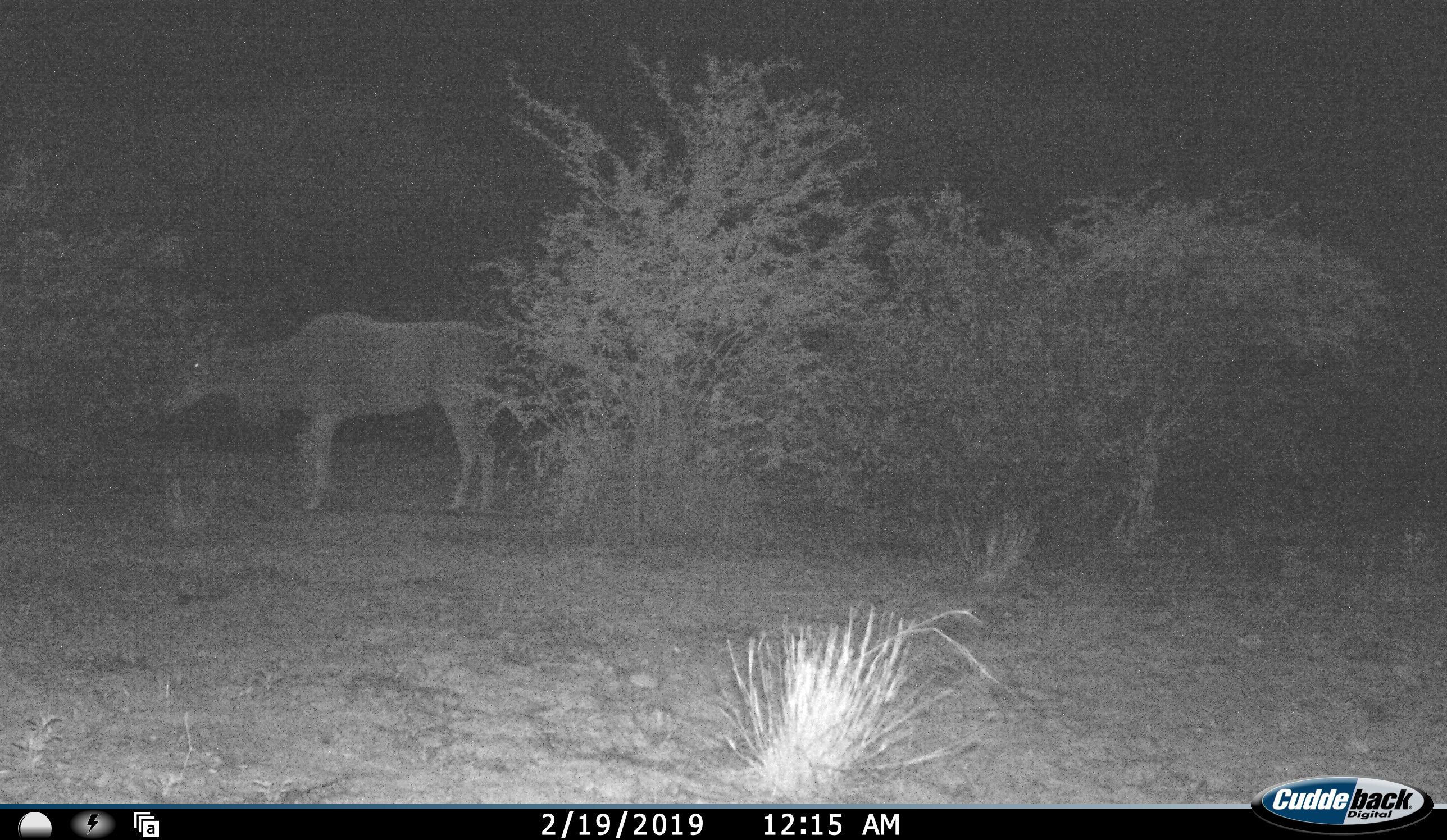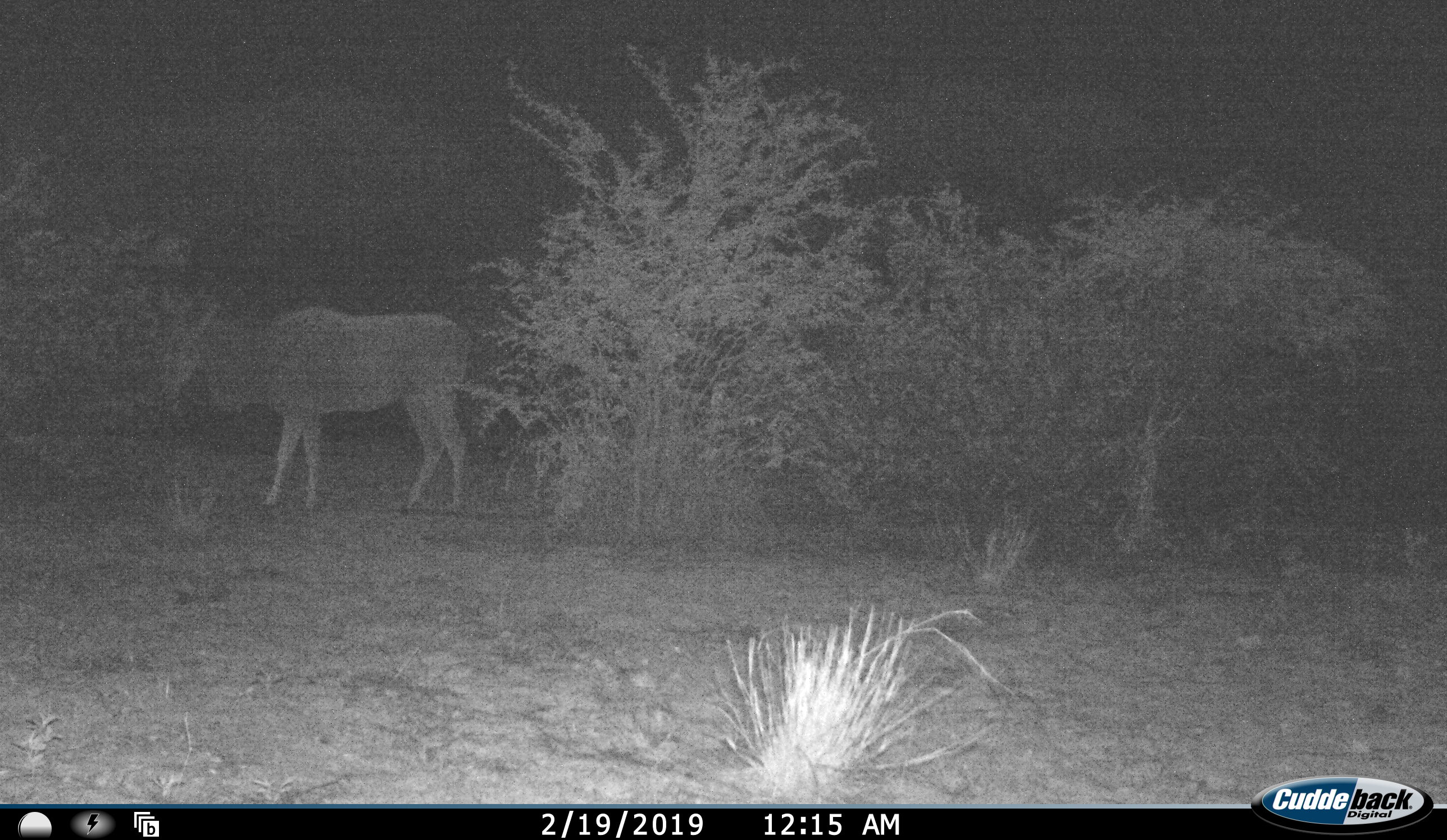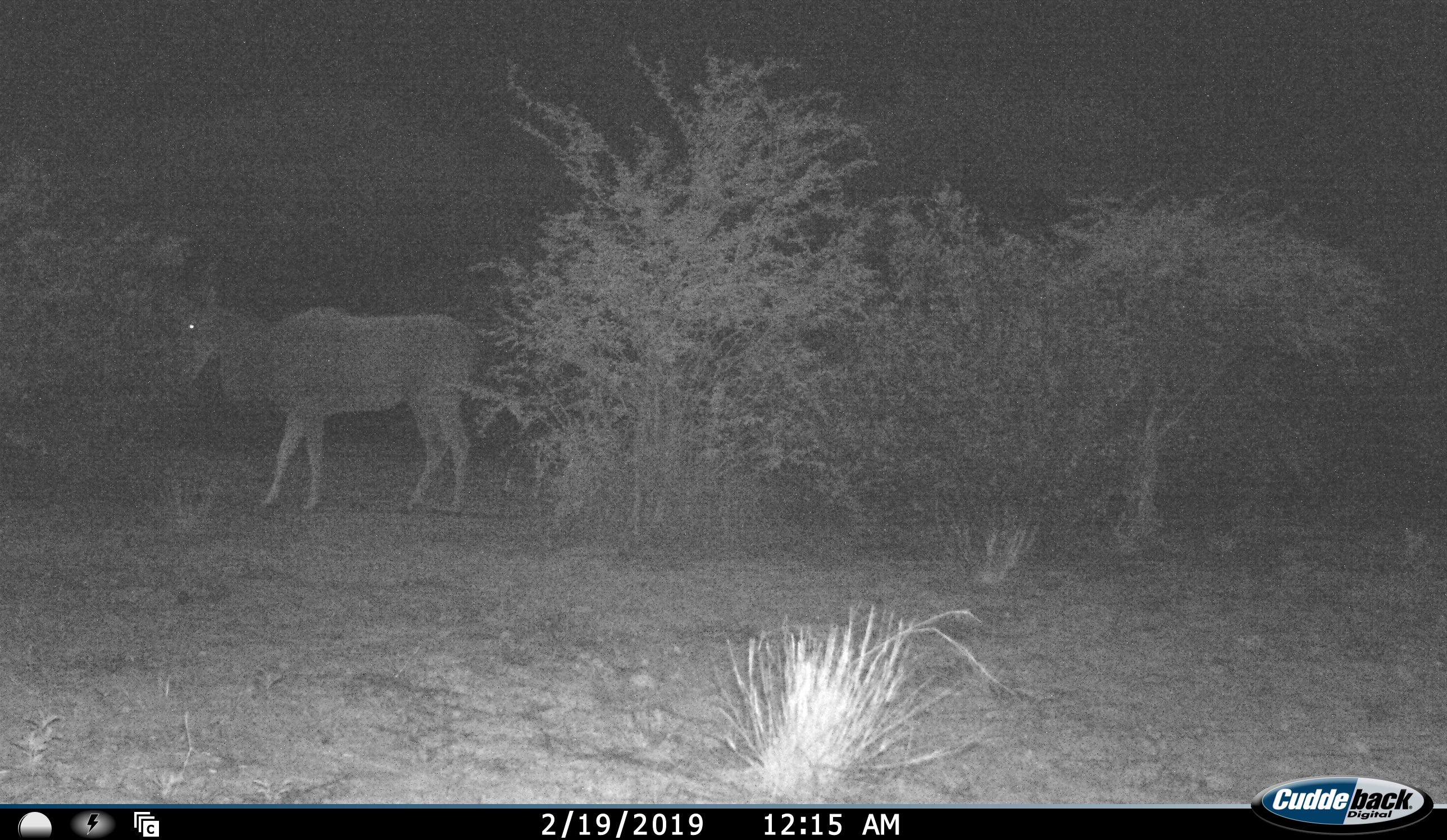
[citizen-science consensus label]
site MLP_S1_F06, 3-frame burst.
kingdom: Animalia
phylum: Chordata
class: Mammalia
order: Artiodactyla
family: Bovidae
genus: Tragelaphus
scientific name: Tragelaphus oryx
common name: eland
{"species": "eland (Tragelaphus oryx)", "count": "1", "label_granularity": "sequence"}